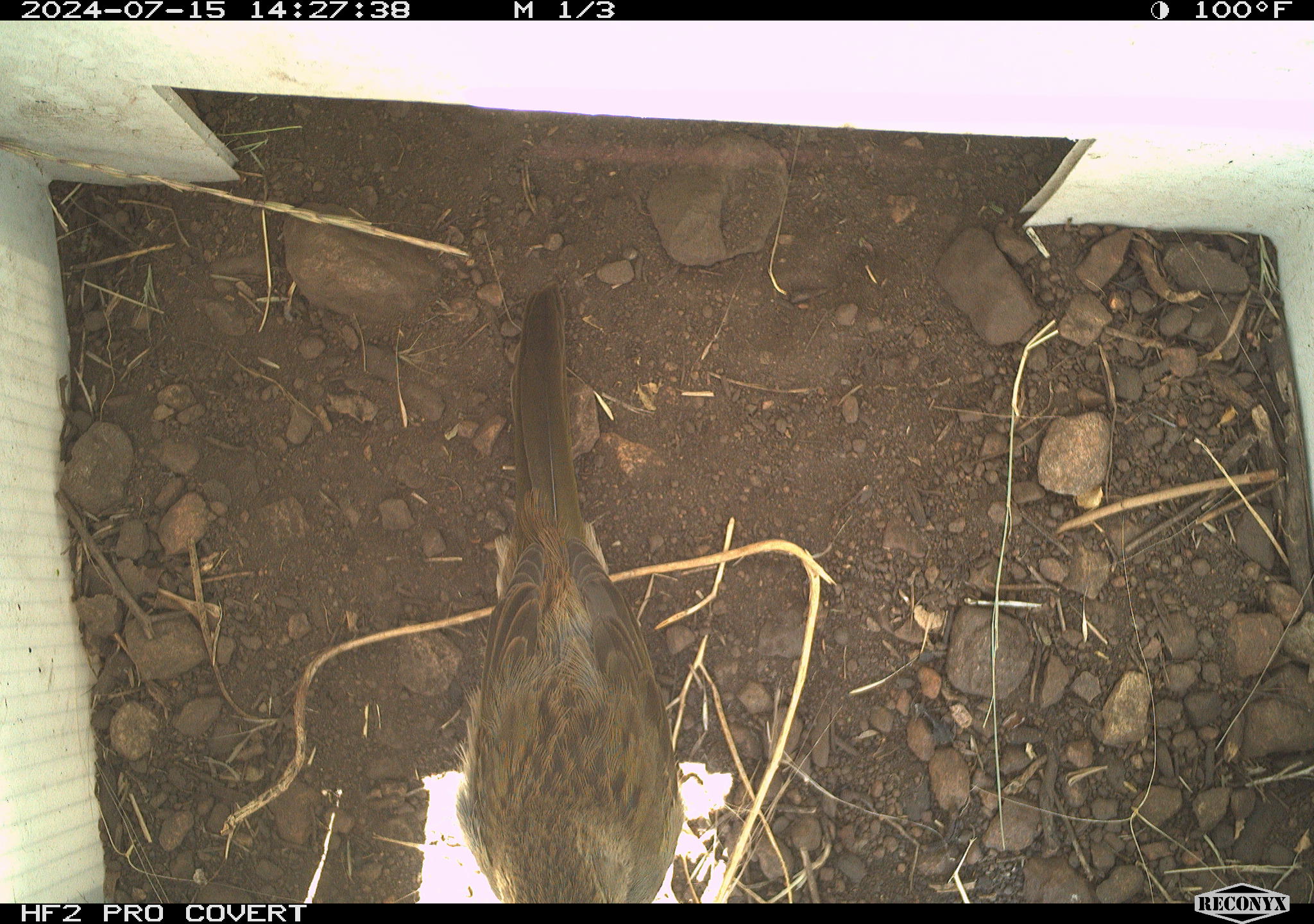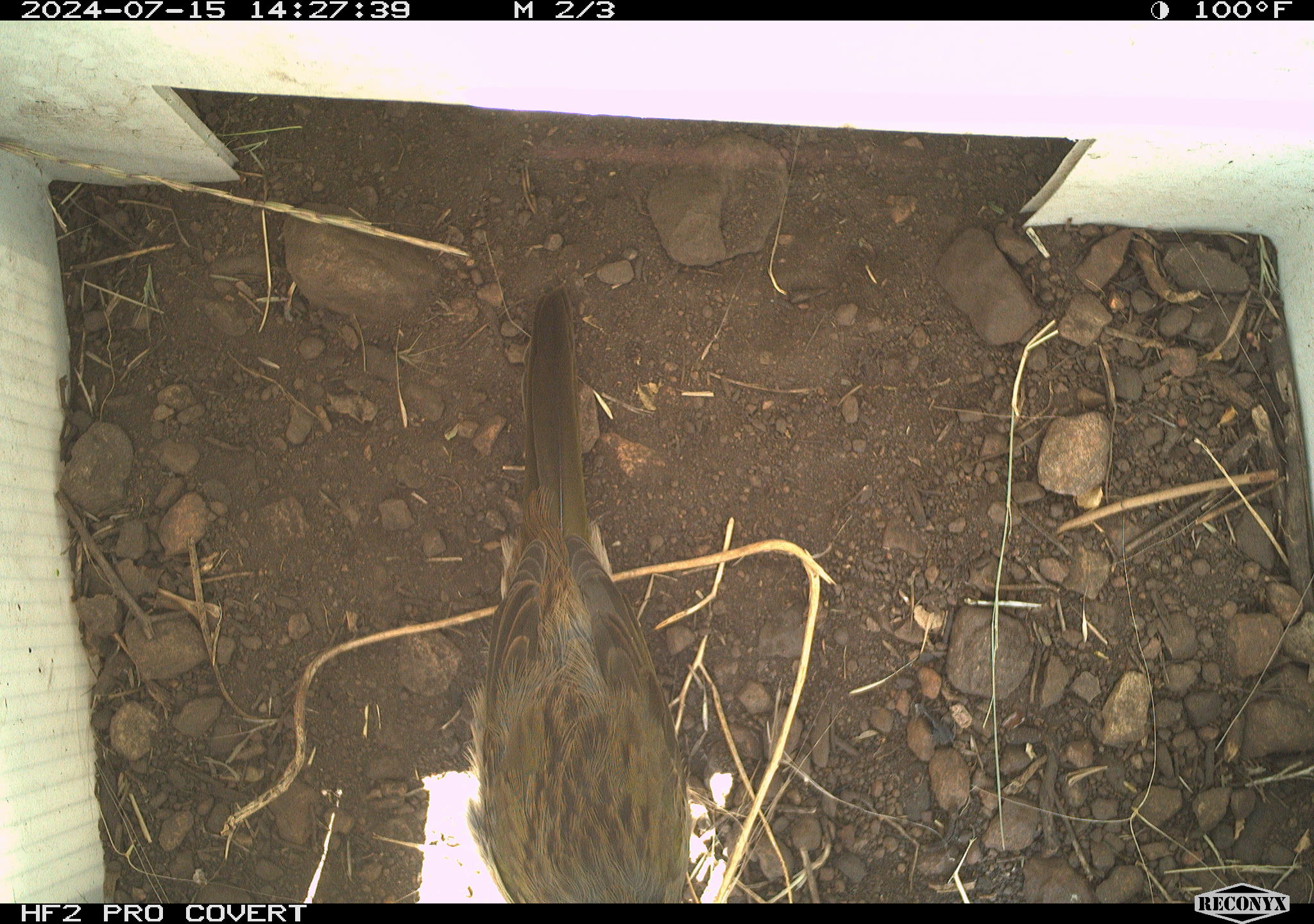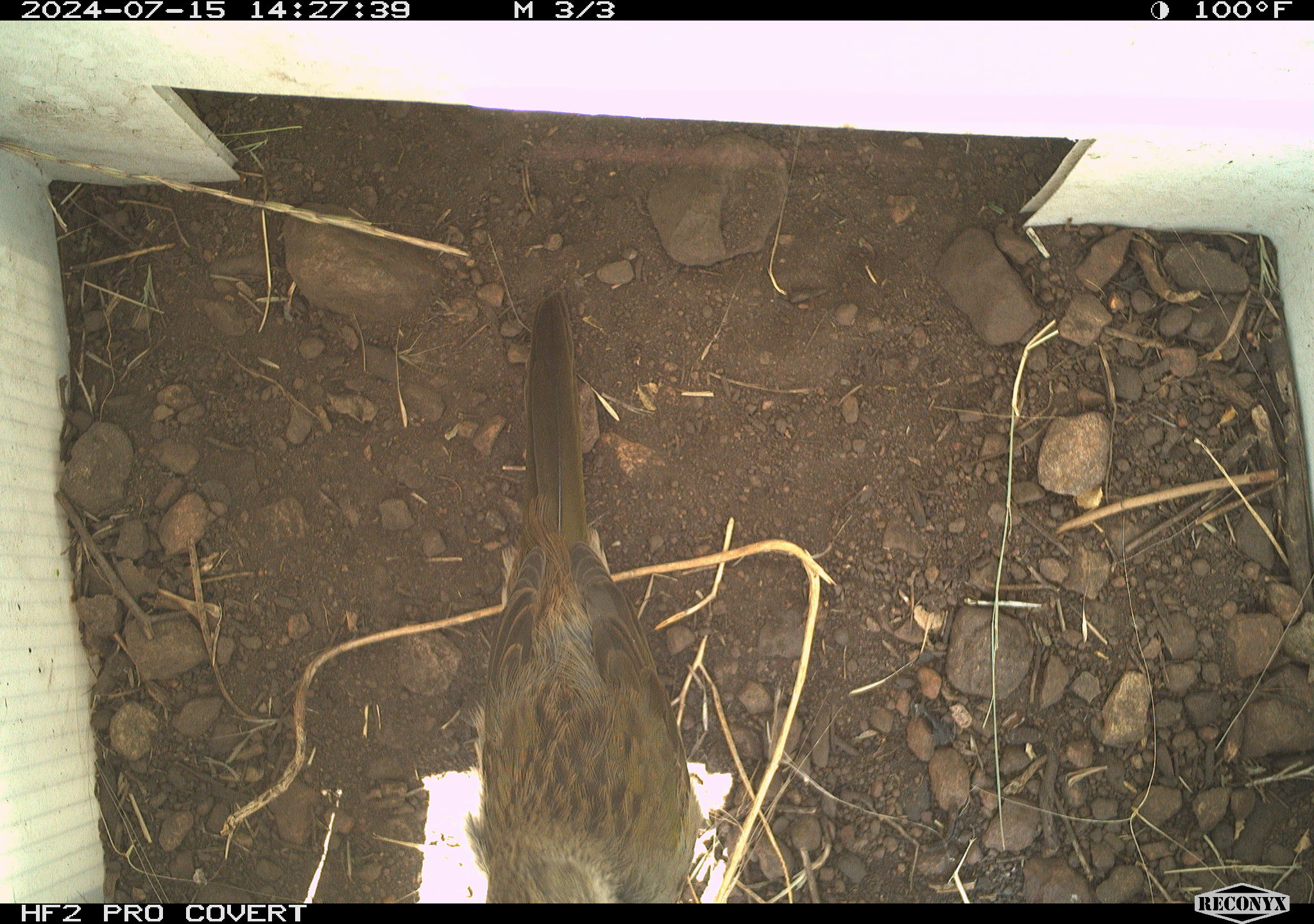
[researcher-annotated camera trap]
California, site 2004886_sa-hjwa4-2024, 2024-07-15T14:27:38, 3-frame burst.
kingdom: Animalia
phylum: Chordata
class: Aves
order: Passeriformes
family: Passerellidae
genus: Pipilo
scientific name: Pipilo maculatus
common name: spotted towhee